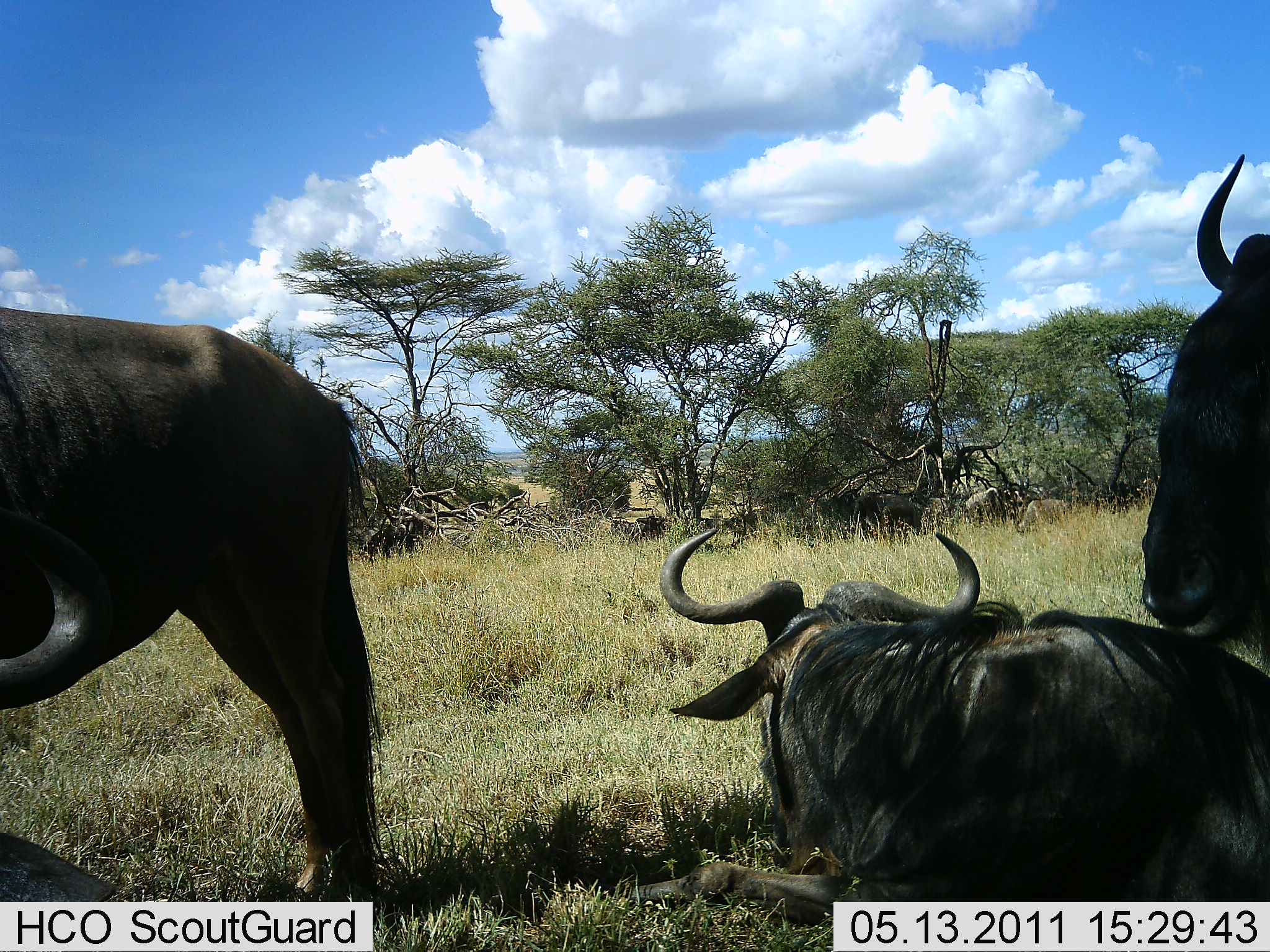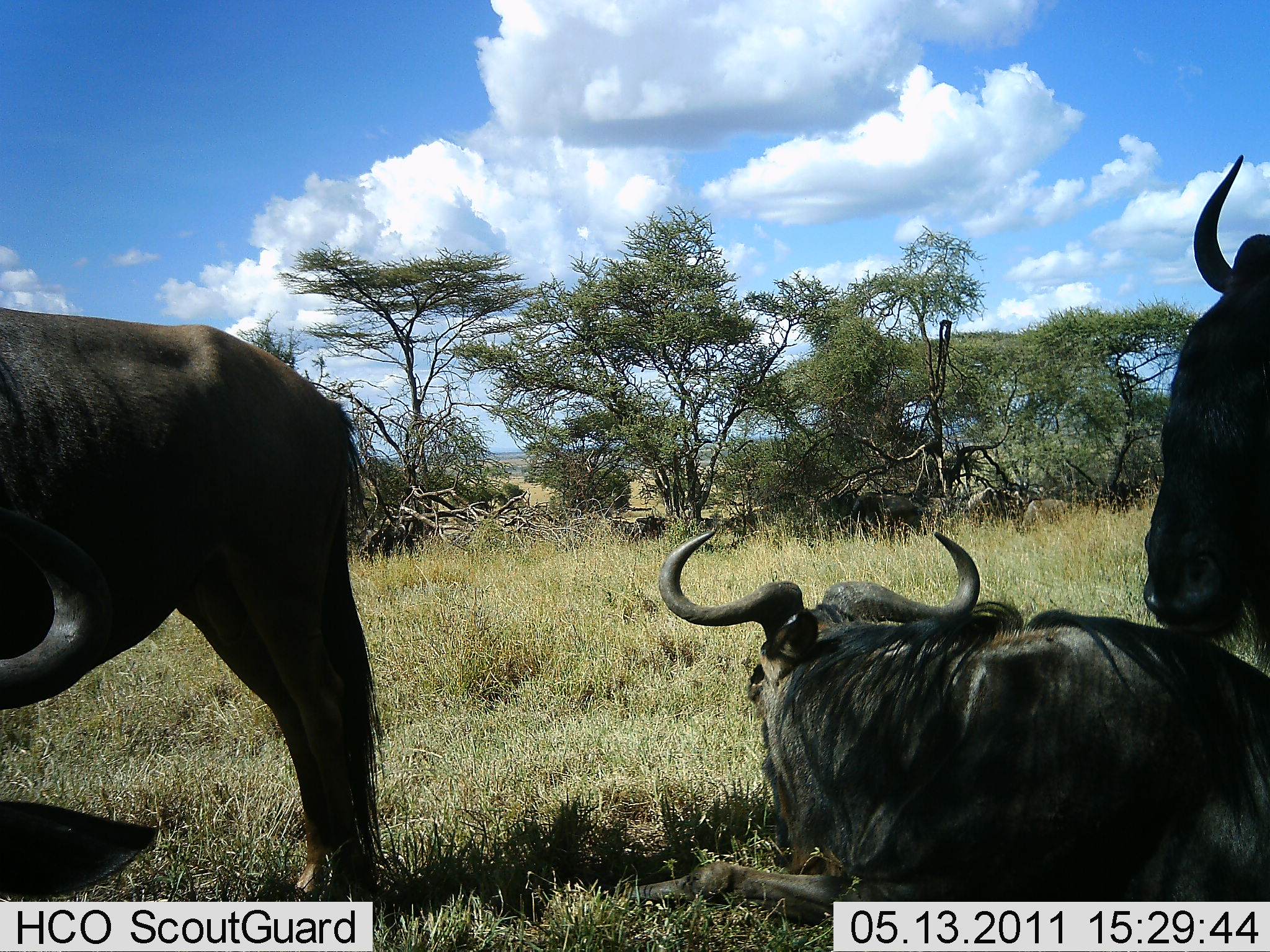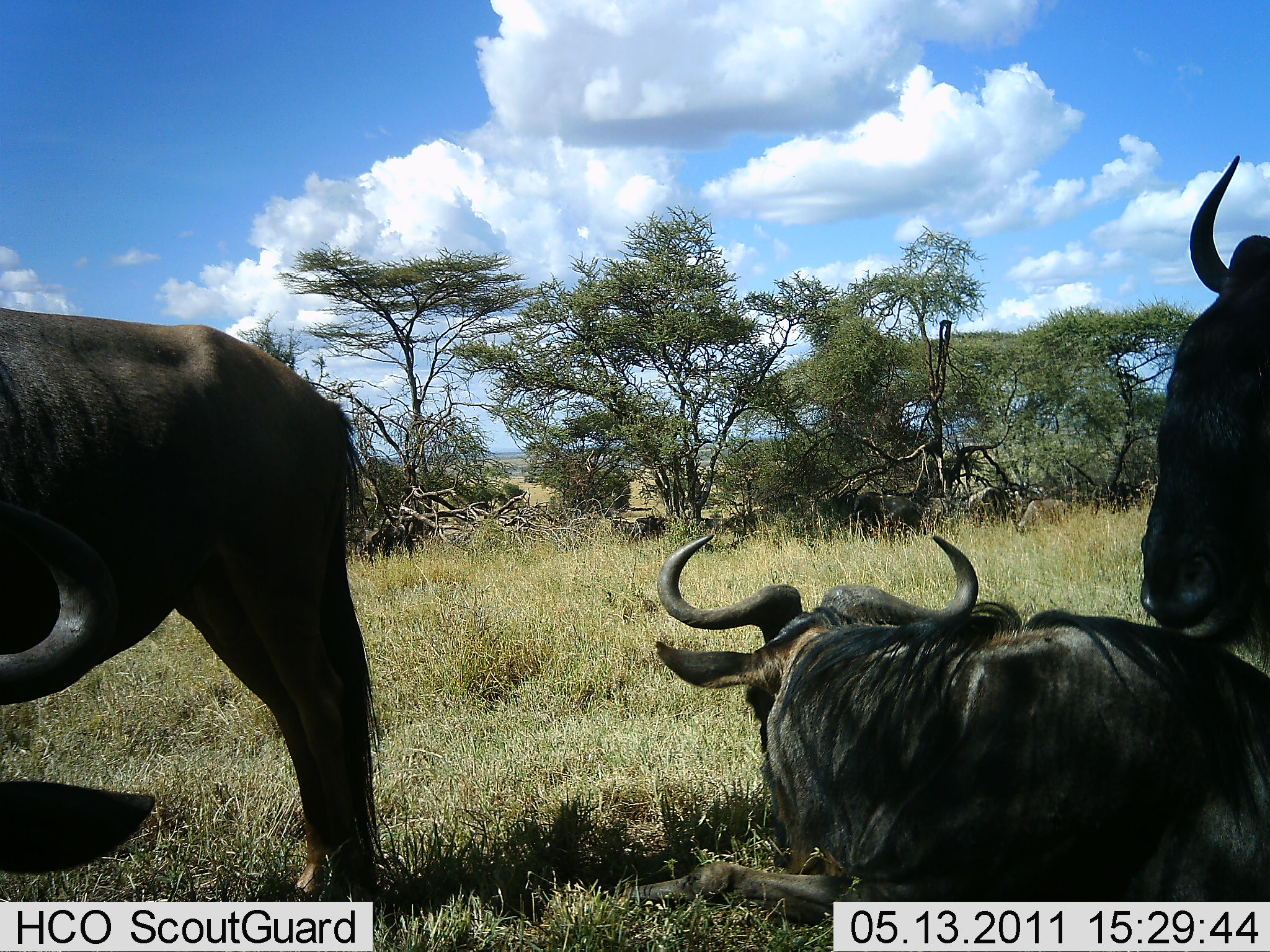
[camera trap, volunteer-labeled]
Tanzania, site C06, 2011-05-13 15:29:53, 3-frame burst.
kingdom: Animalia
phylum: Chordata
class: Mammalia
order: Artiodactyla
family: Bovidae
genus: Connochaetes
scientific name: Connochaetes taurinus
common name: blue wildebeest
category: wildebeest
Wildebeest (blue wildebeest) (Connochaetes taurinus), count 3. Behavior (volunteer vote fractions): standing 85%, resting 92%, moving 0%, interacting 8%. Young present (vote fraction): 0%. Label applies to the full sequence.